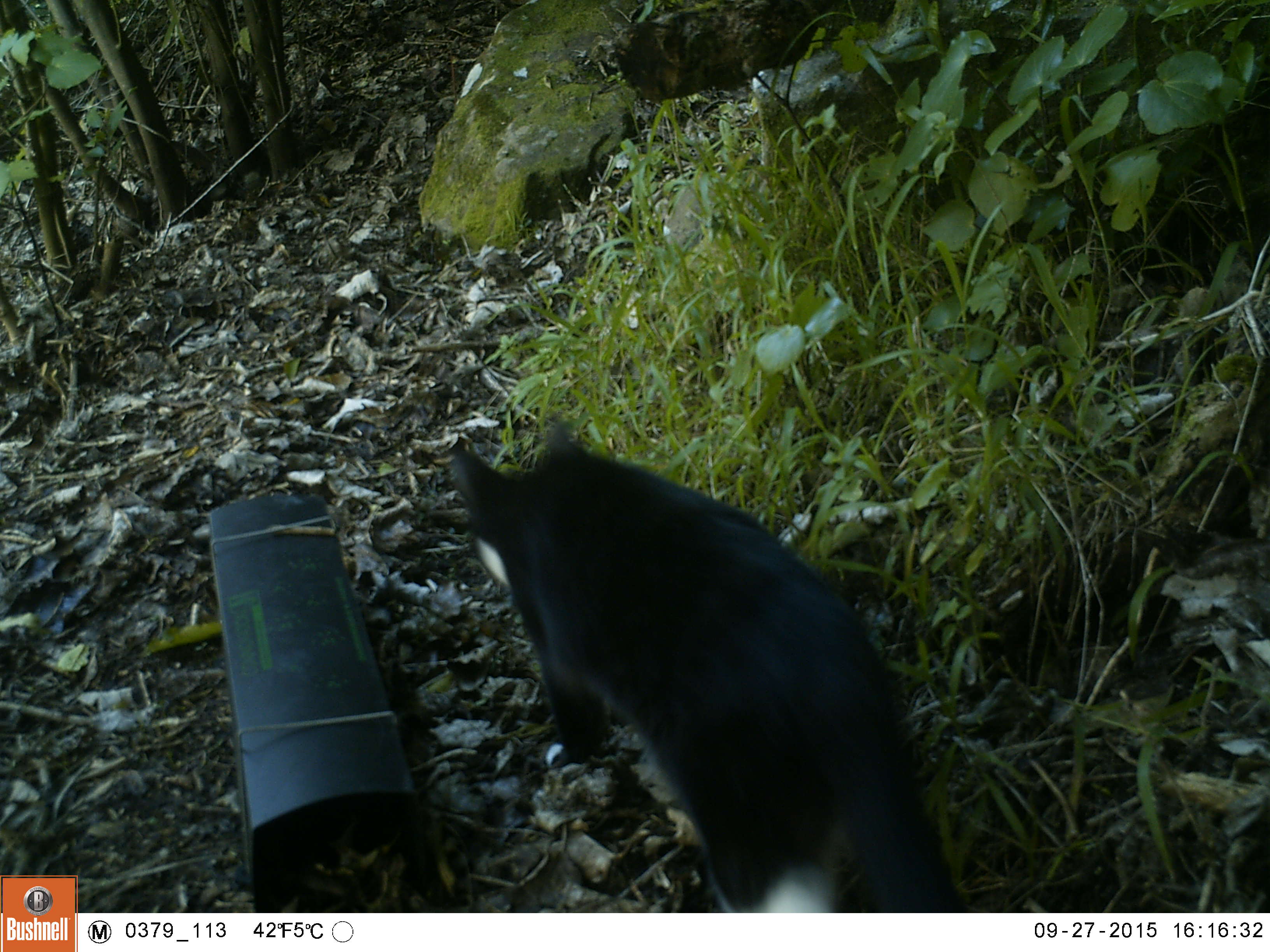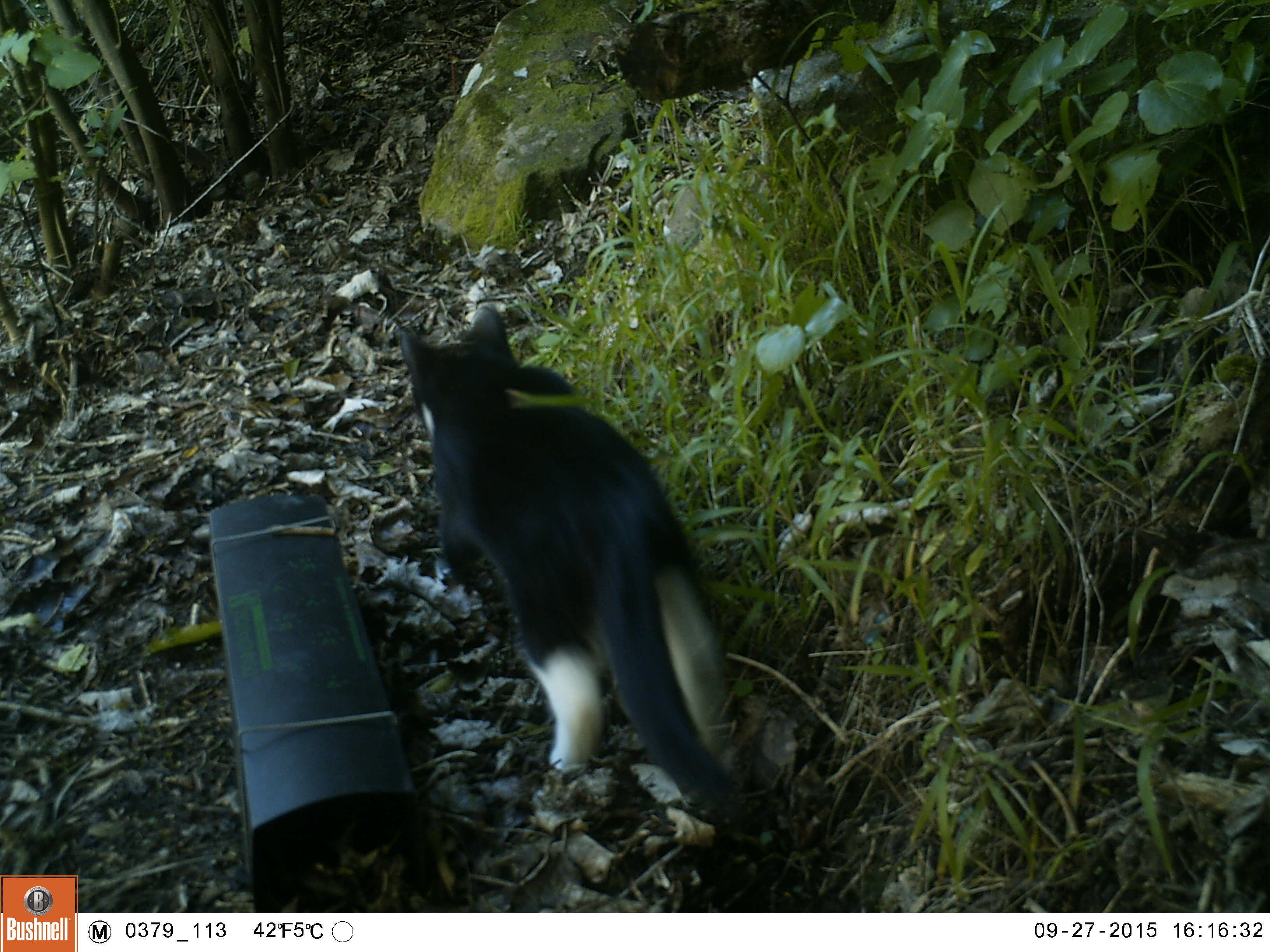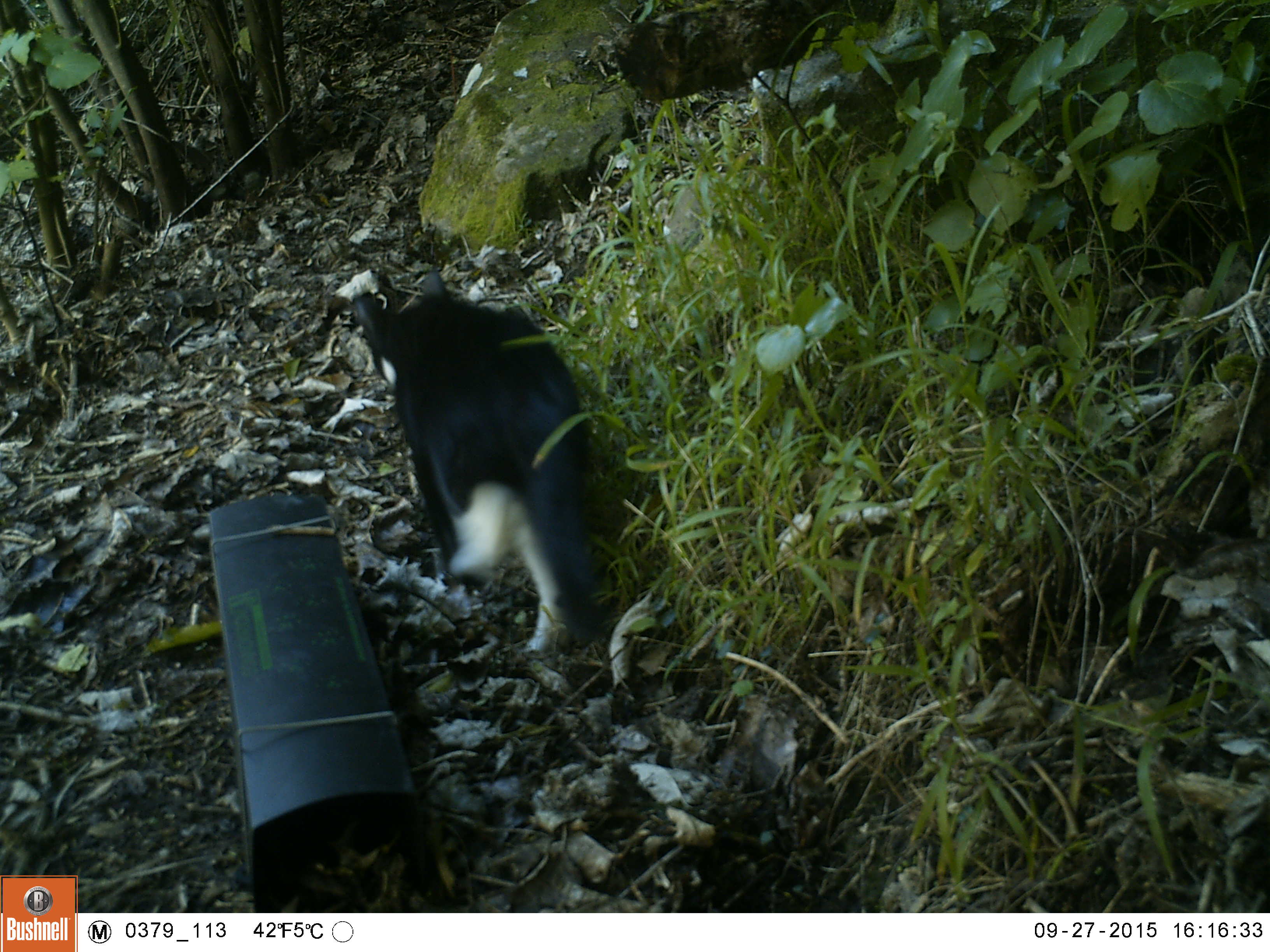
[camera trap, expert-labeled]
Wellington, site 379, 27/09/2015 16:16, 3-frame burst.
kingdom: Animalia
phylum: Chordata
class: Mammalia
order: Carnivora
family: Felidae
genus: Felis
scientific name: Felis catus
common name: cat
Cat (Felis catus).